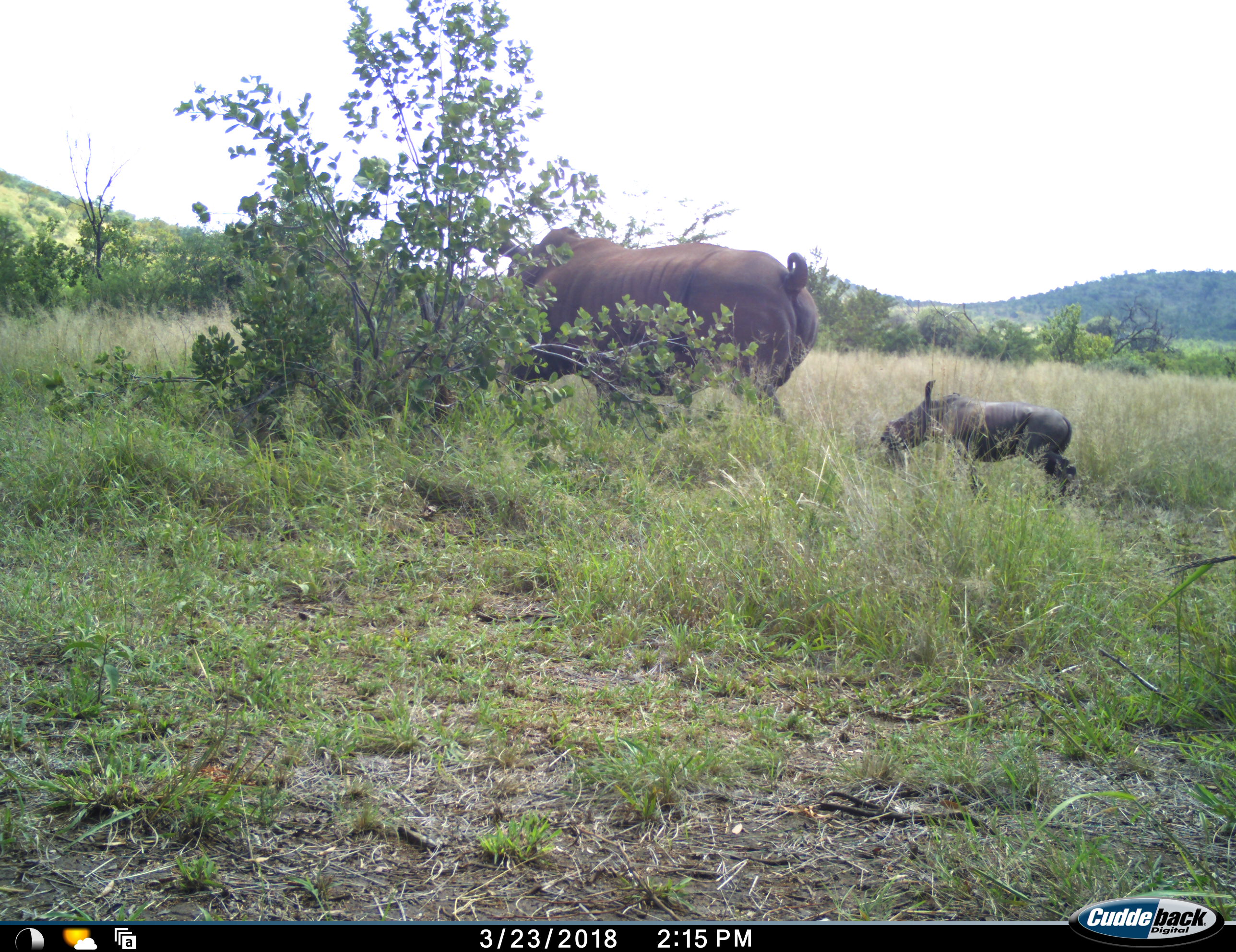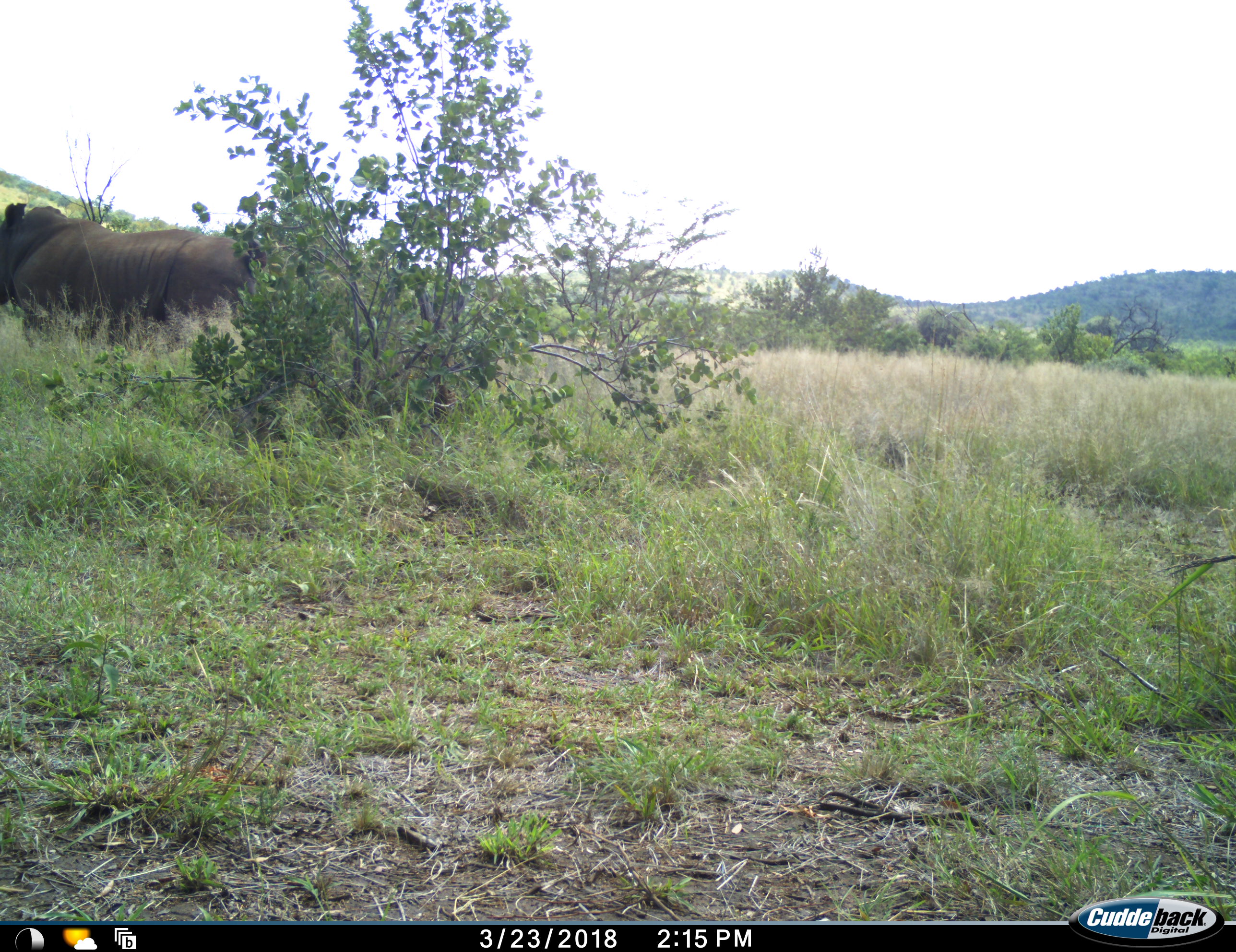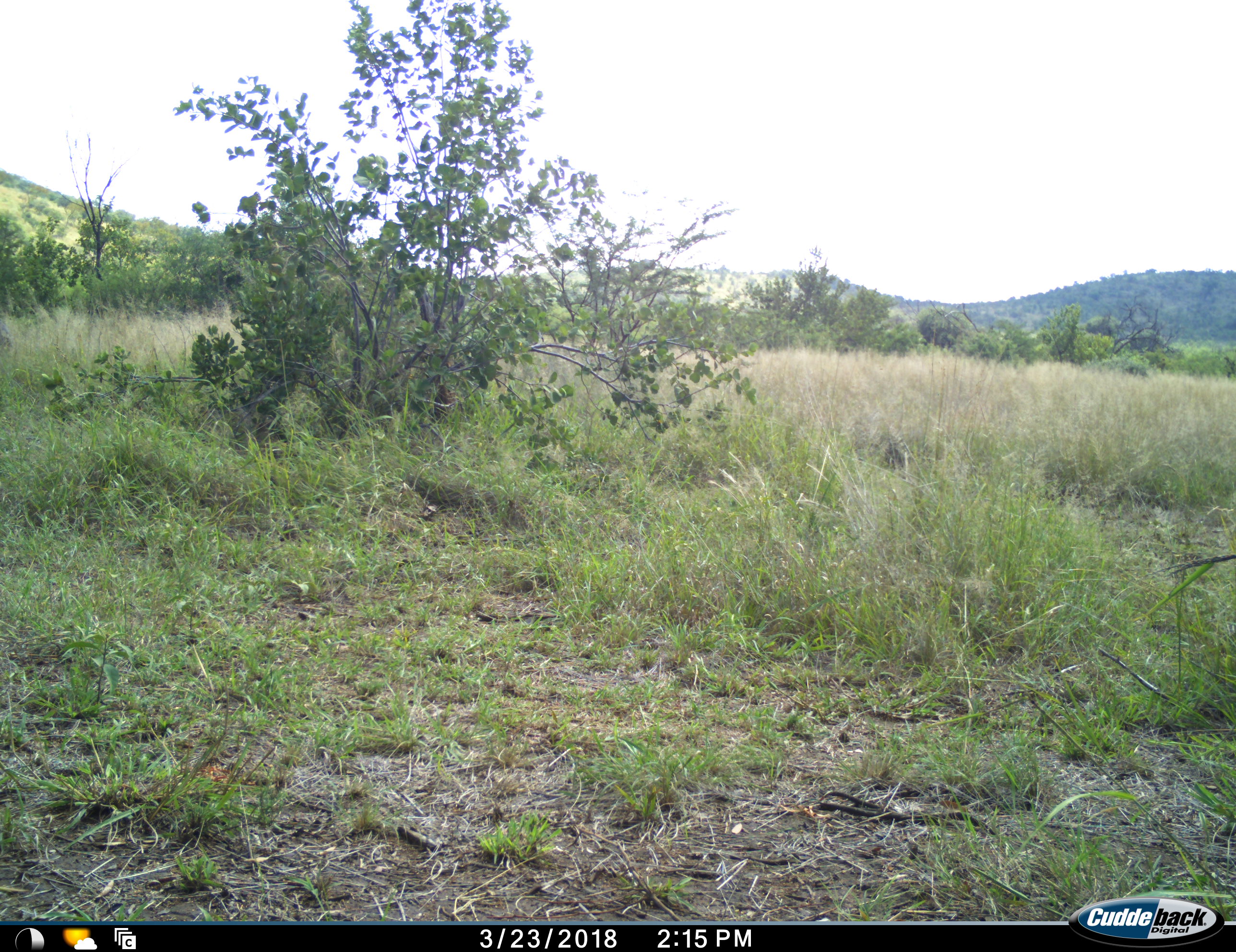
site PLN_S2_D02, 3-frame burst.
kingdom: Animalia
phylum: Chordata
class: Mammalia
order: Perissodactyla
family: Rhinocerotidae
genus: Diceros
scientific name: Diceros bicornis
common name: black rhinoceros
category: rhinocerosblack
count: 2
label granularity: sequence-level